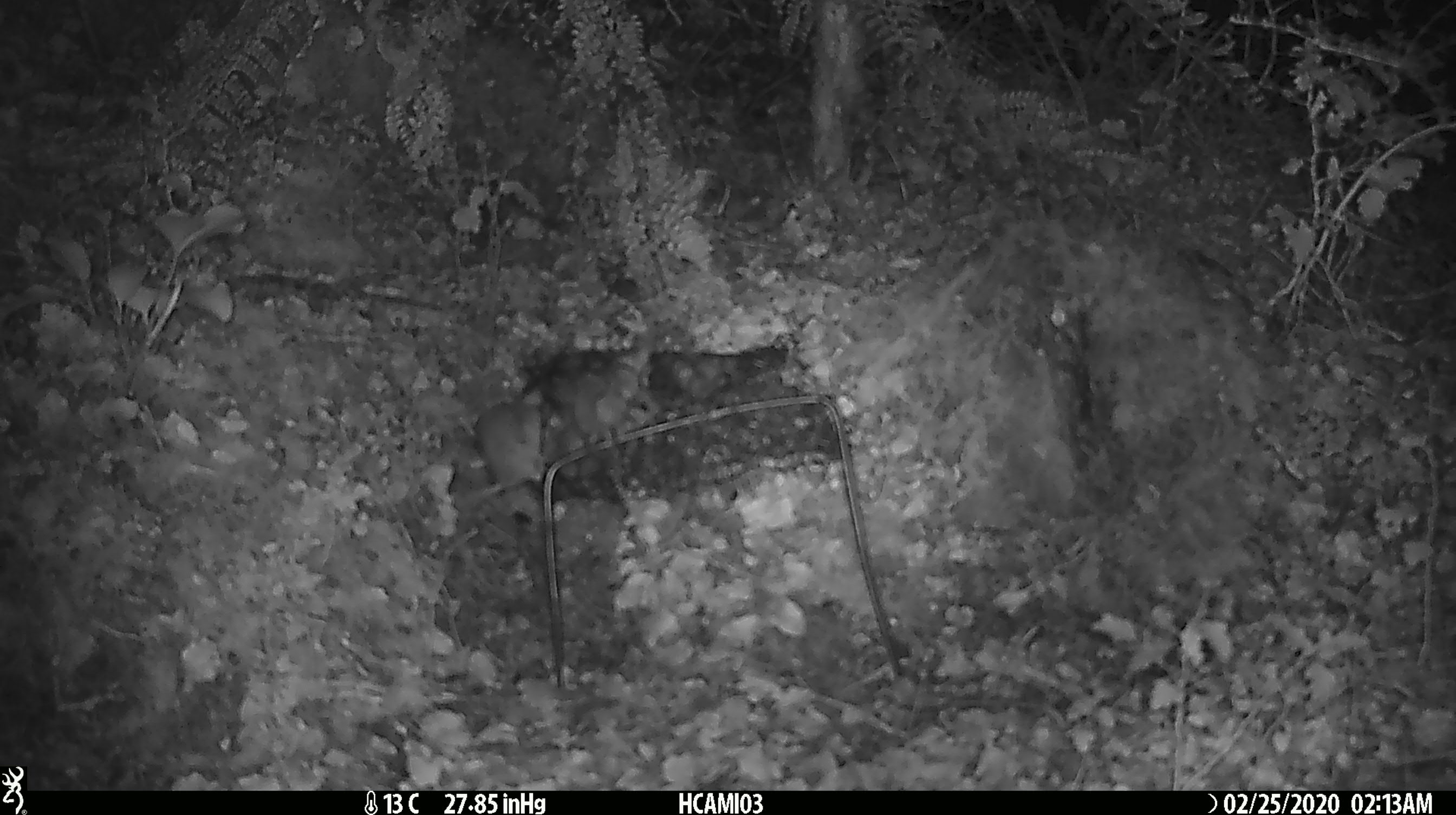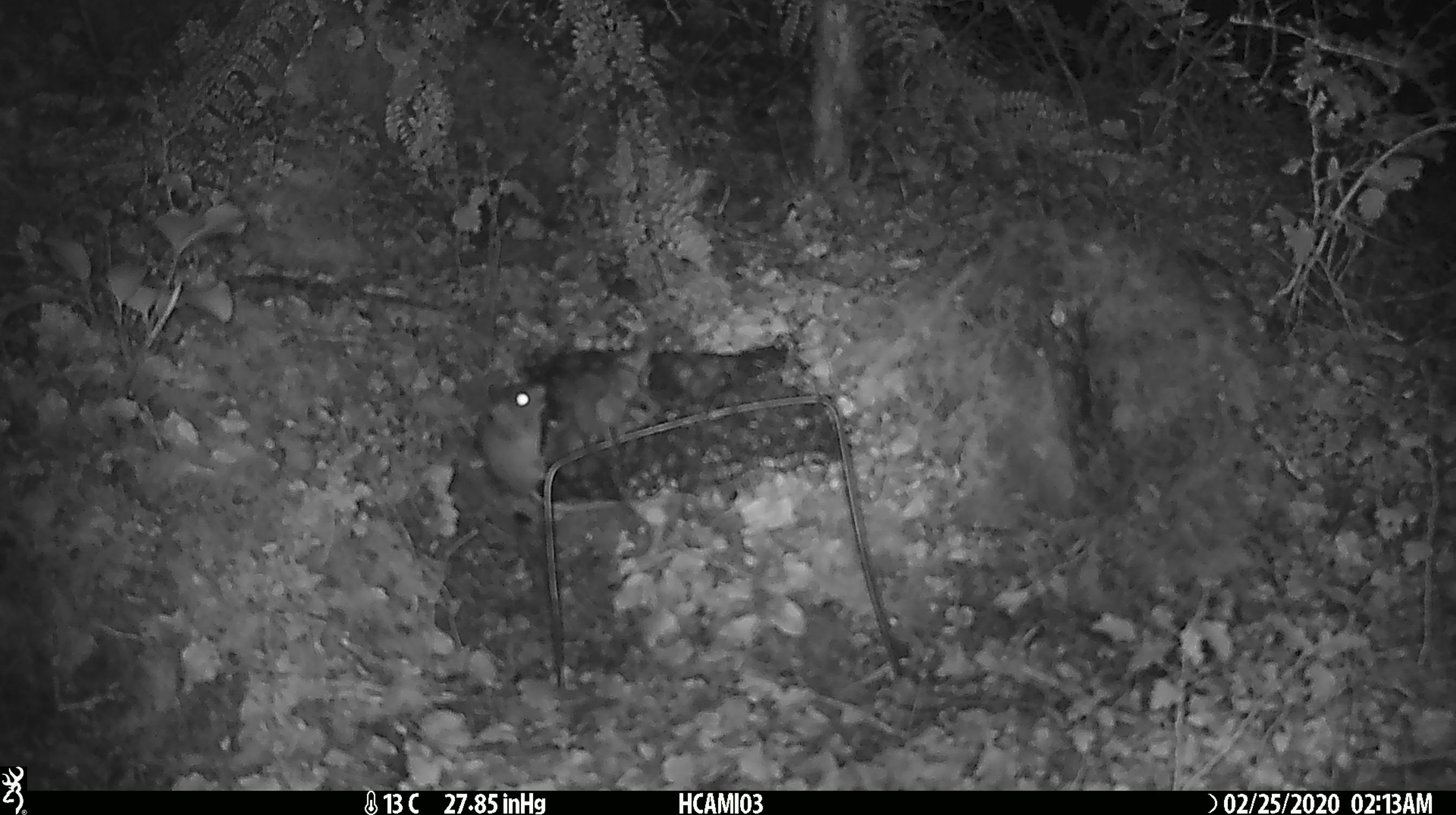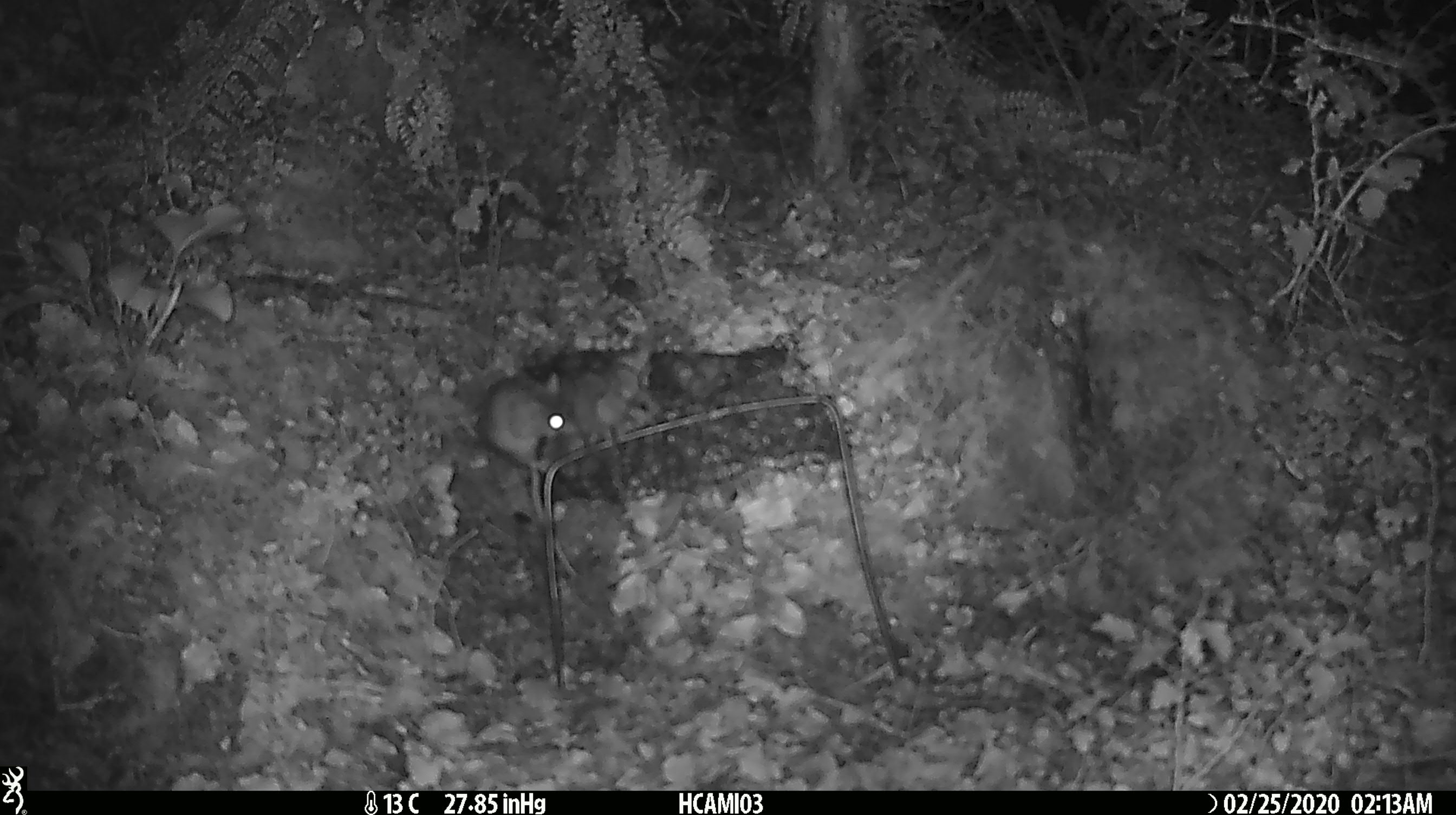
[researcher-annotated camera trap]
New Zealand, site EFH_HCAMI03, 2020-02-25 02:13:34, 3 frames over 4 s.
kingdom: Animalia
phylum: Chordata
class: Mammalia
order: Rodentia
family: Muridae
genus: Mus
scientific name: Mus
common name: mouse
Mouse (Mus).